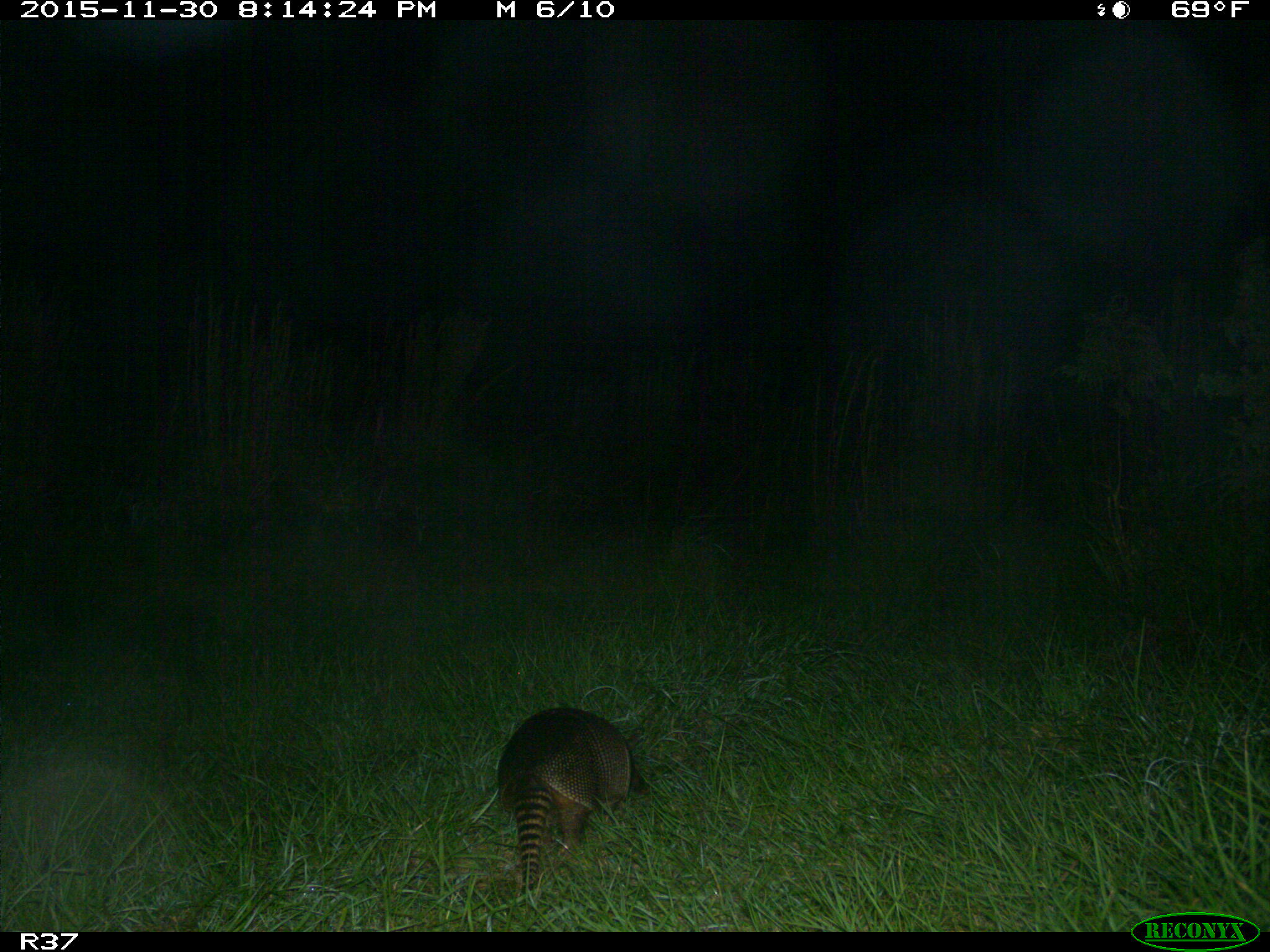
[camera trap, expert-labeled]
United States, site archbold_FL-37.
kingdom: Animalia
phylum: Chordata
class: Mammalia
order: Cingulata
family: Dasypodidae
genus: Dasypus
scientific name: Dasypus novemcinctus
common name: nine-banded armadillo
Dasypus novemcinctus (nine-banded armadillo).